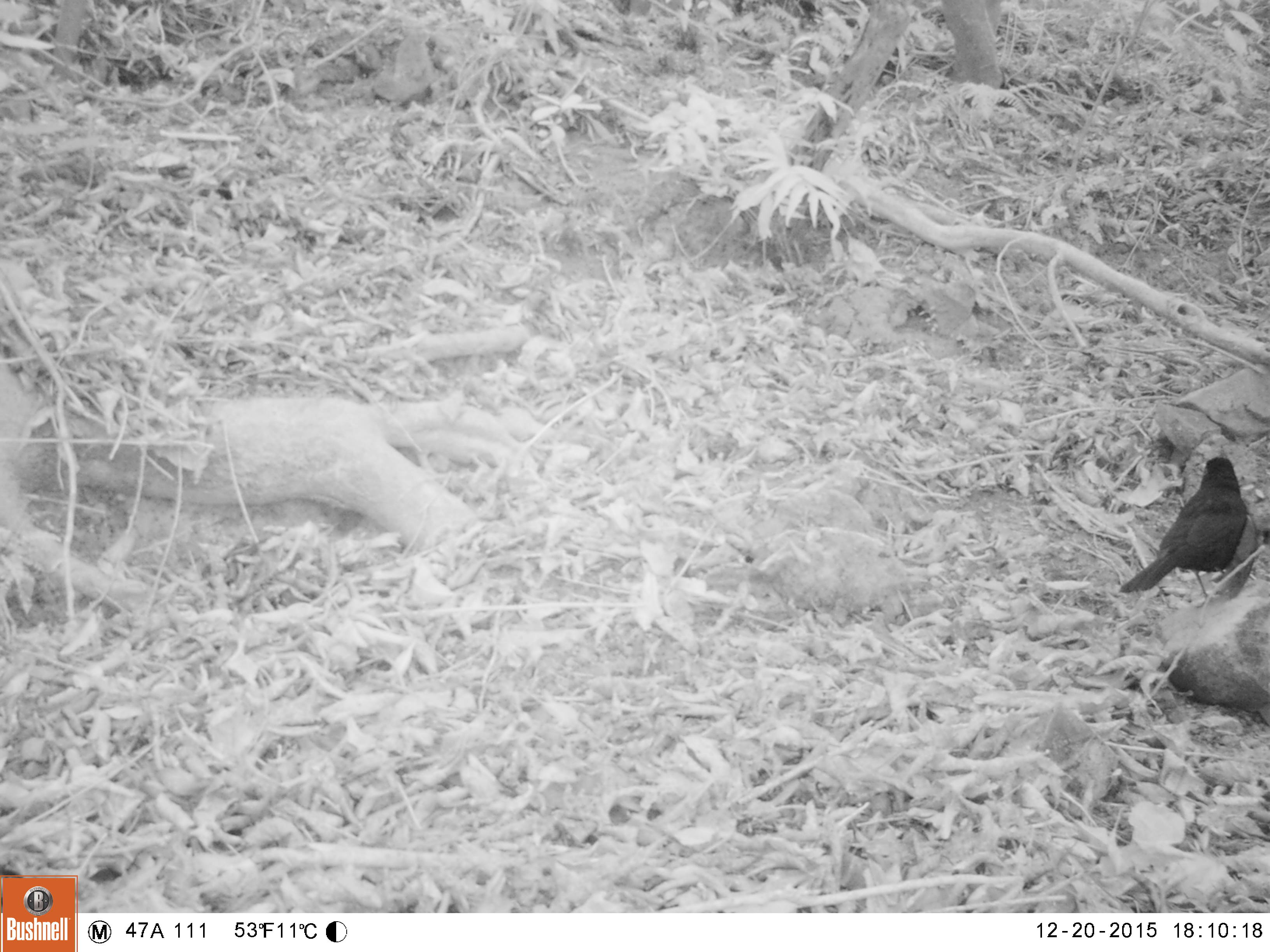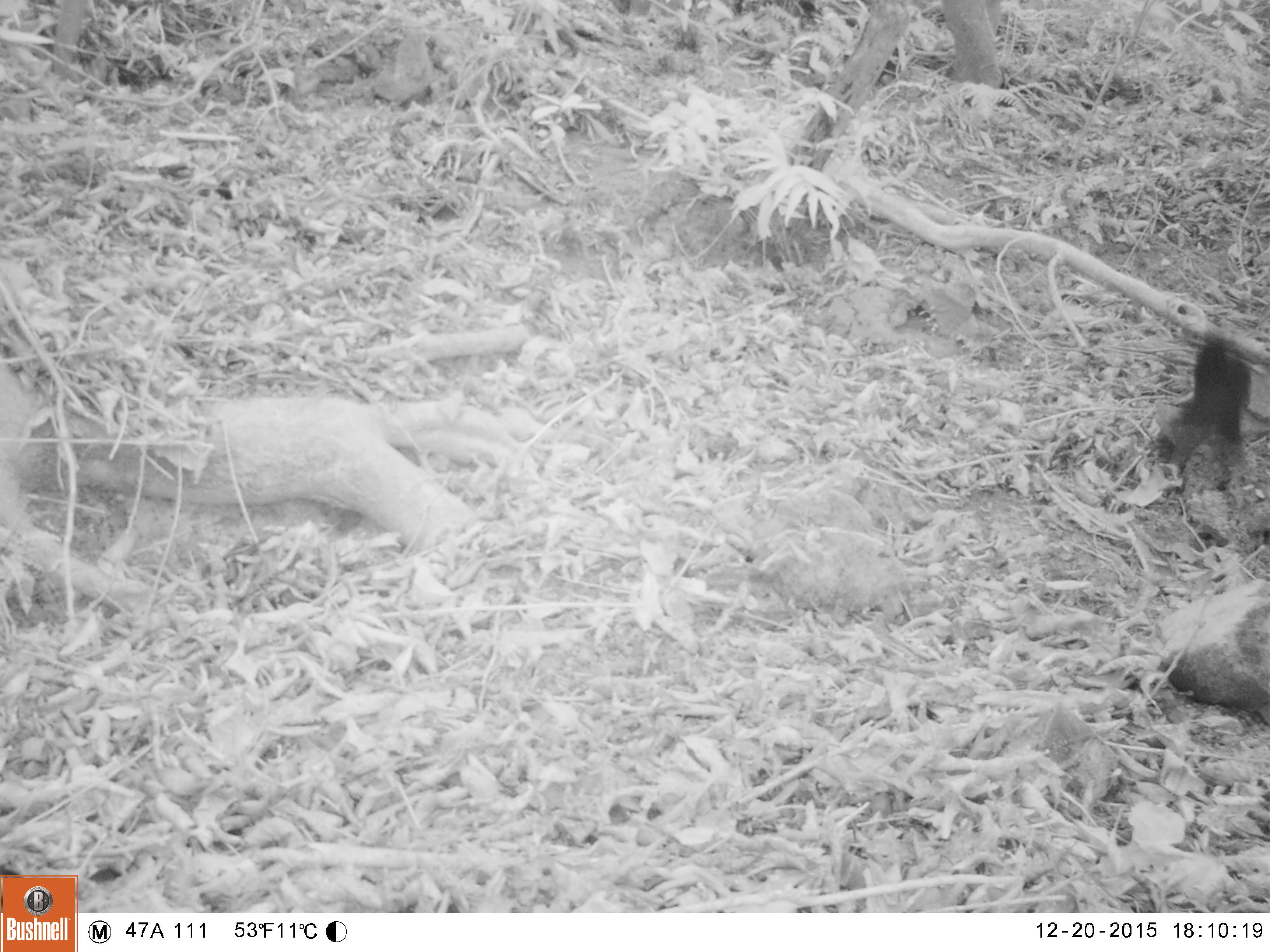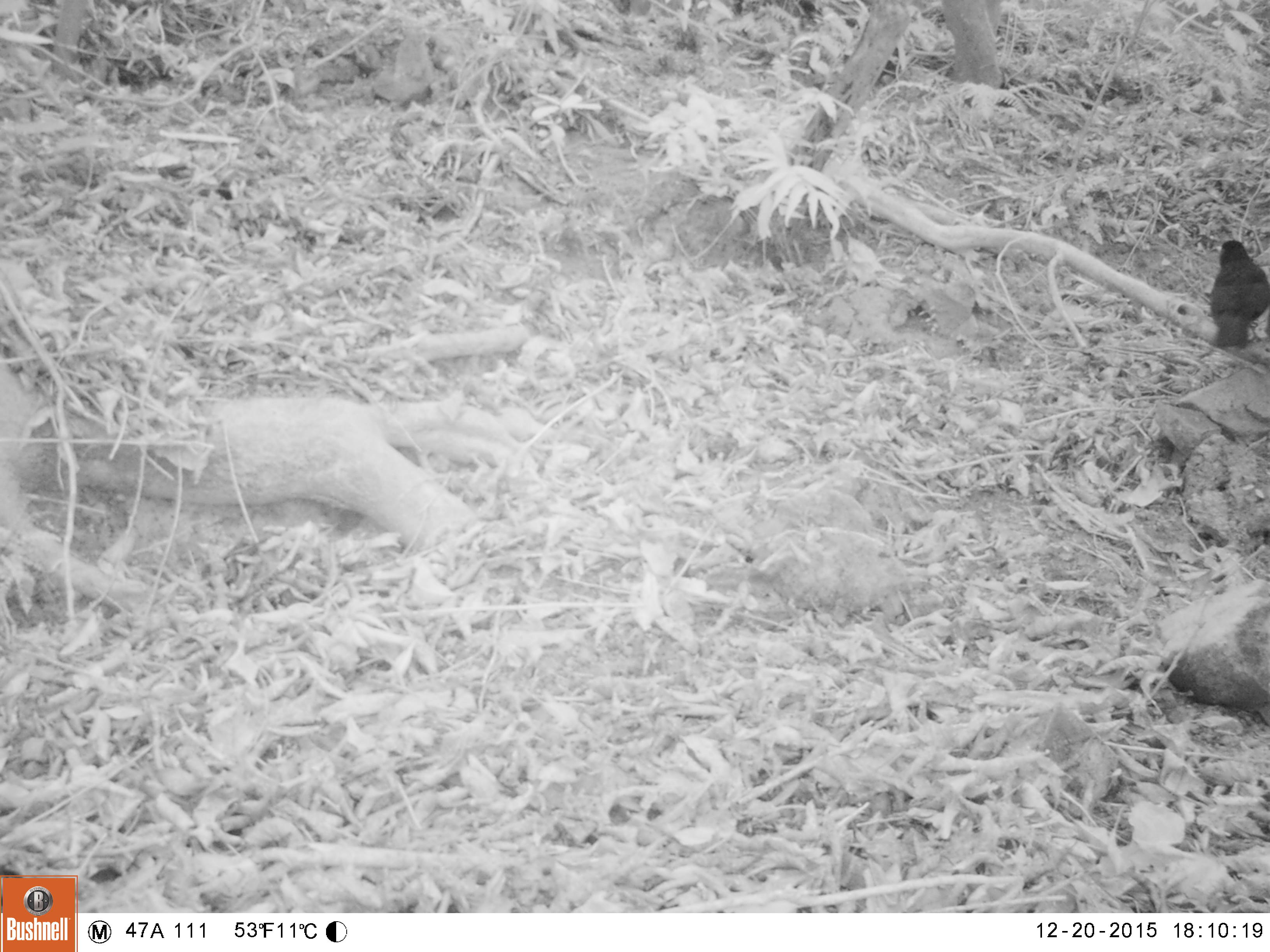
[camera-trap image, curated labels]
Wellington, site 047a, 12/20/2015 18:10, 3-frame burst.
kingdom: Animalia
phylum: Chordata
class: Aves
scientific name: Aves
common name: bird